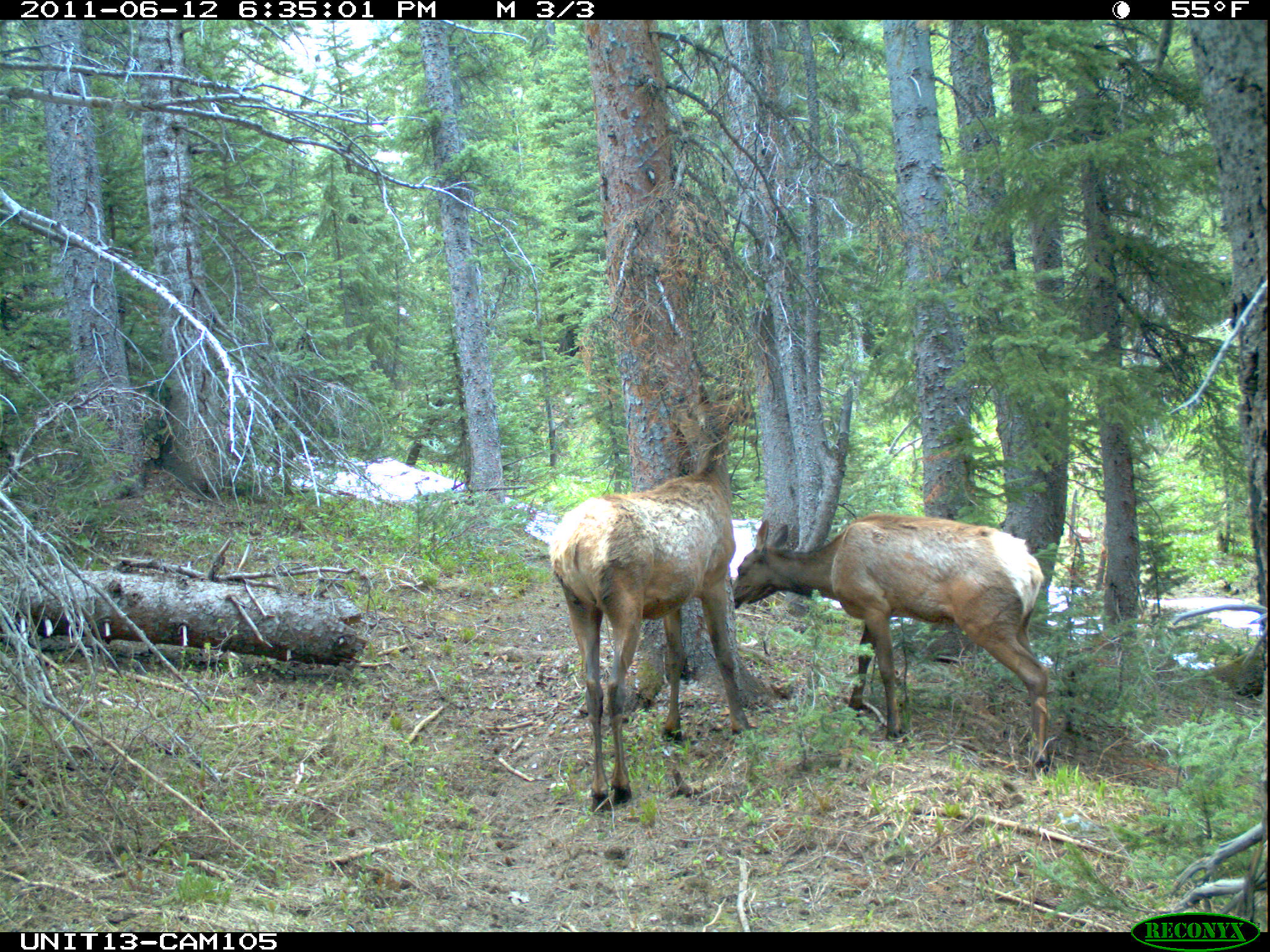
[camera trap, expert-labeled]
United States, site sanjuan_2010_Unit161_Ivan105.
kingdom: Animalia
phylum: Chordata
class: Mammalia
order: Artiodactyla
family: Cervidae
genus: Cervus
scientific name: Cervus elaphus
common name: red deer